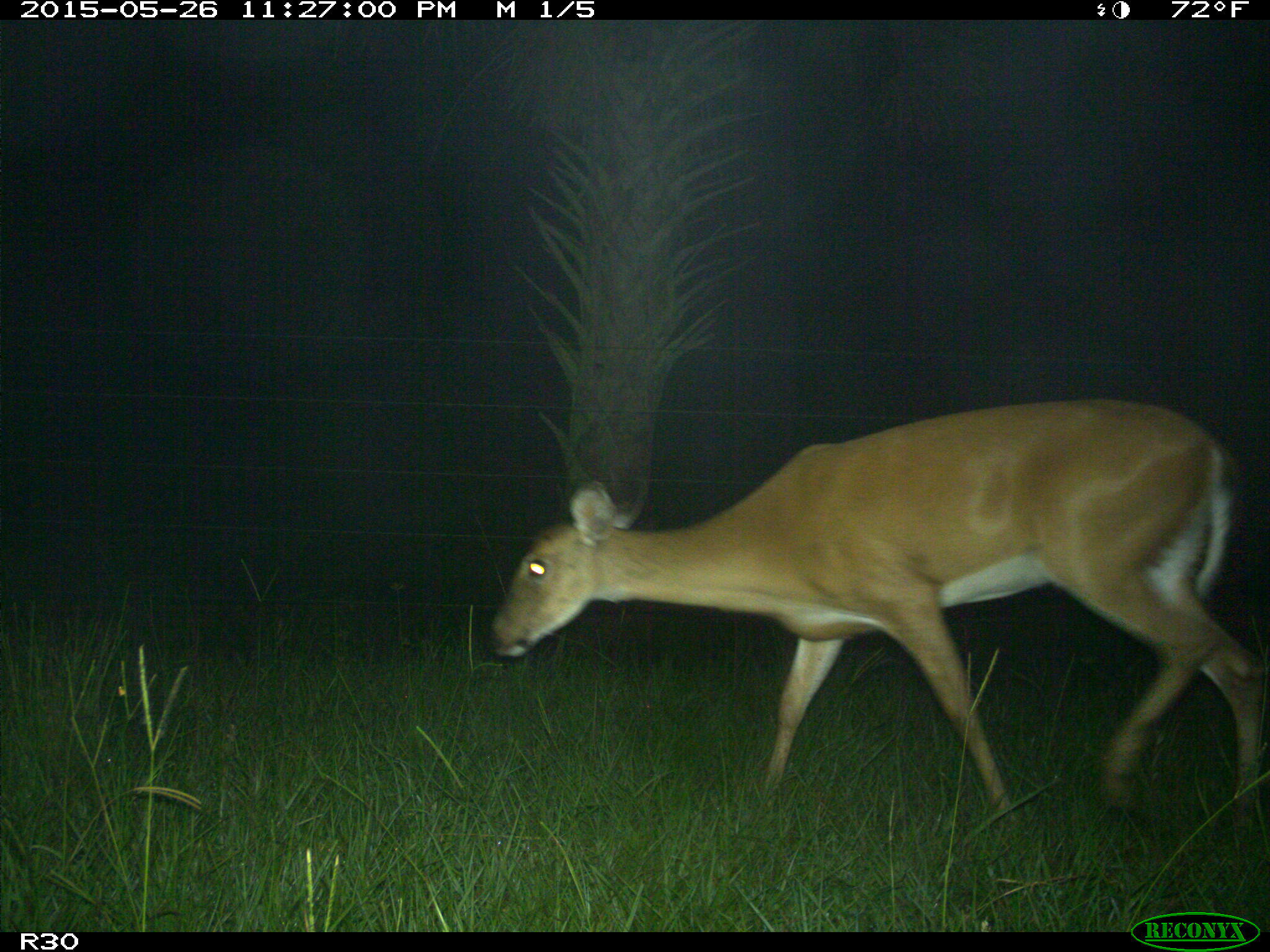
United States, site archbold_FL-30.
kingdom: Animalia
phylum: Chordata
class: Mammalia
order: Artiodactyla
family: Cervidae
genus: Odocoileus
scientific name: Odocoileus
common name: deer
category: unidentified deer